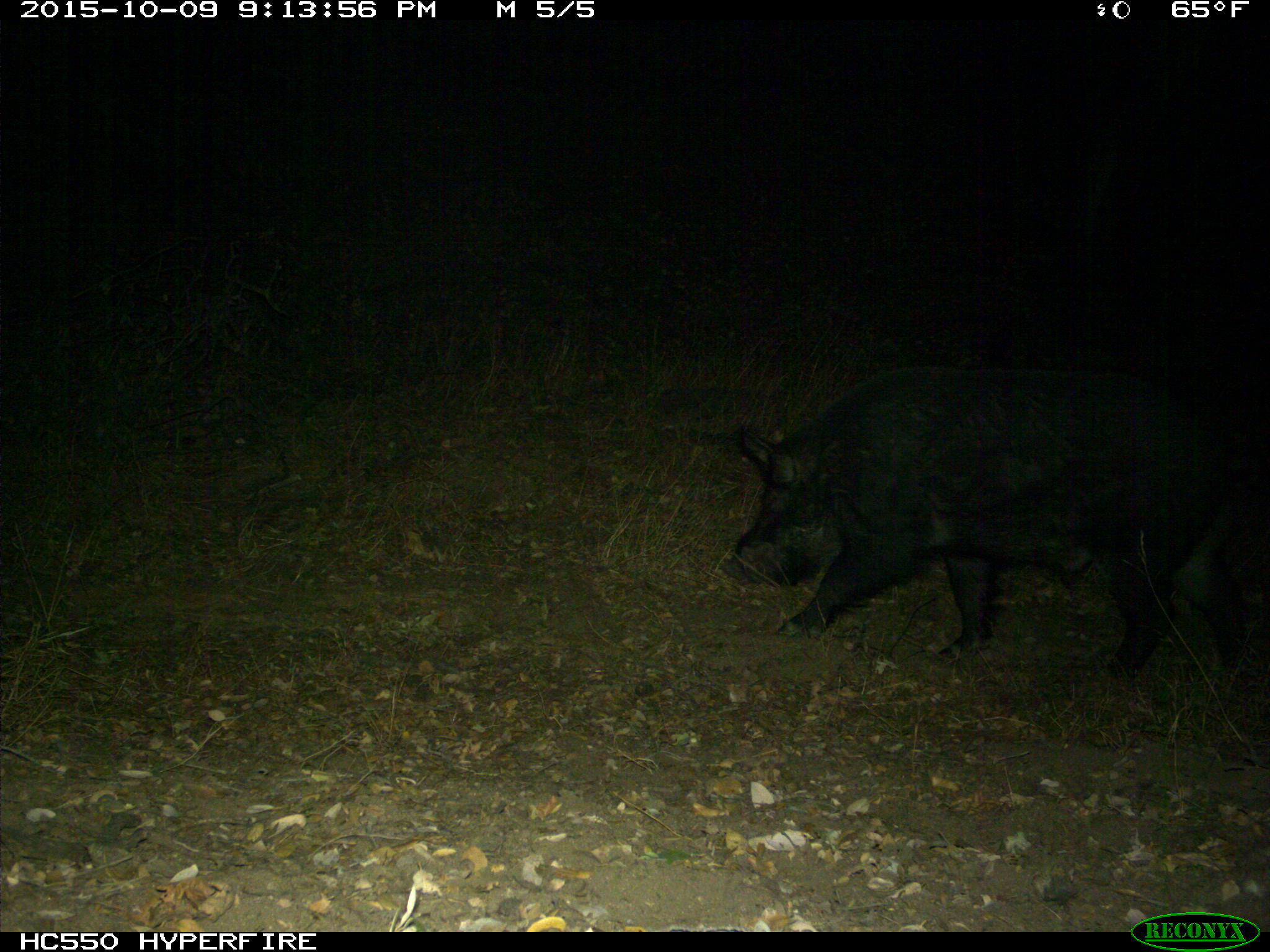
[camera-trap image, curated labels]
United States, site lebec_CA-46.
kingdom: Animalia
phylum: Chordata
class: Mammalia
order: Artiodactyla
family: Suidae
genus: Sus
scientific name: Sus scrofa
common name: wild boar